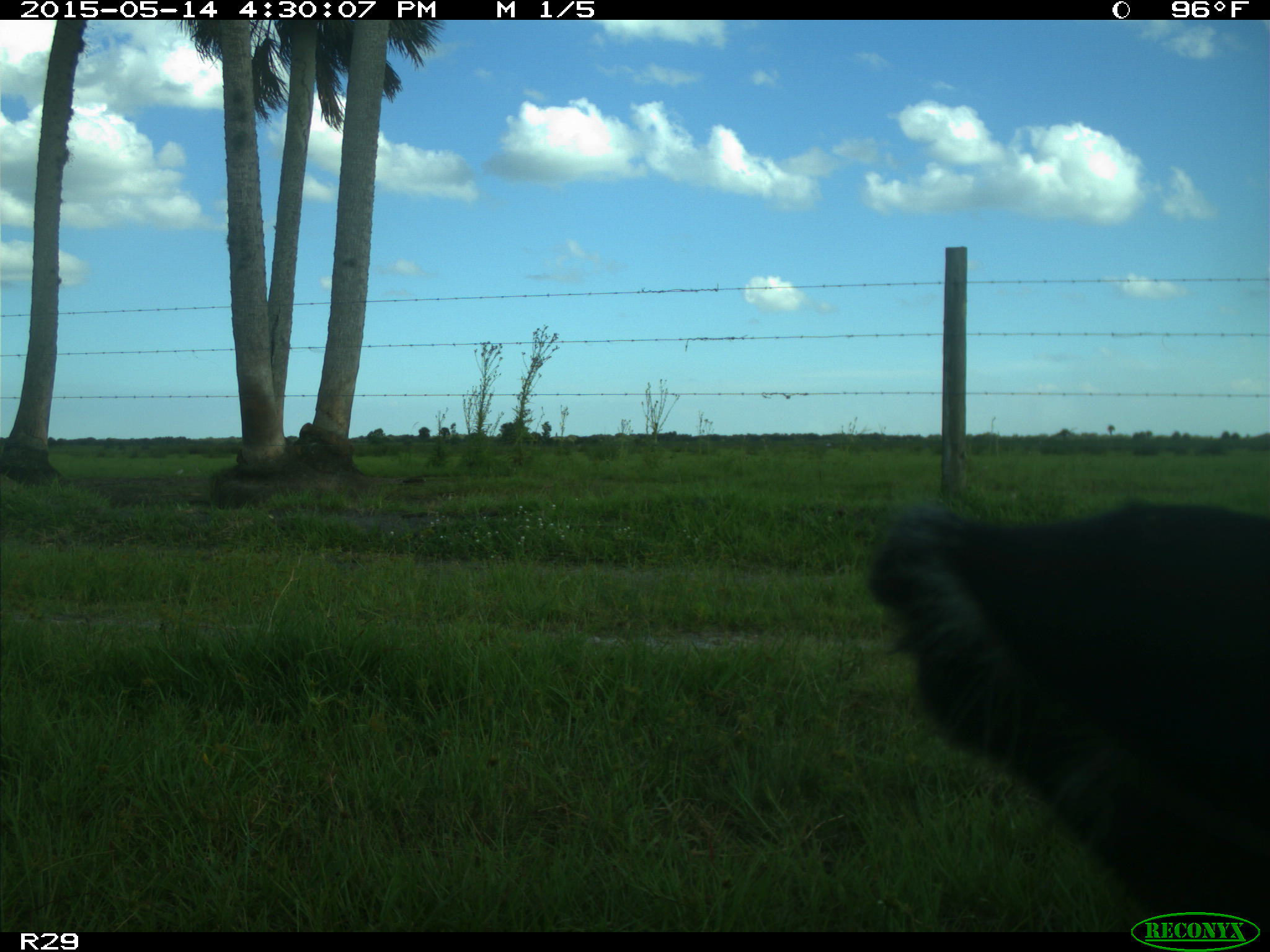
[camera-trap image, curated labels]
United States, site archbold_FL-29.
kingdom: Animalia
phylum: Chordata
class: Mammalia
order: Artiodactyla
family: Bovidae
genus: Bos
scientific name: Bos taurus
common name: domestic cow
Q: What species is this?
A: Bos taurus (domestic cow).